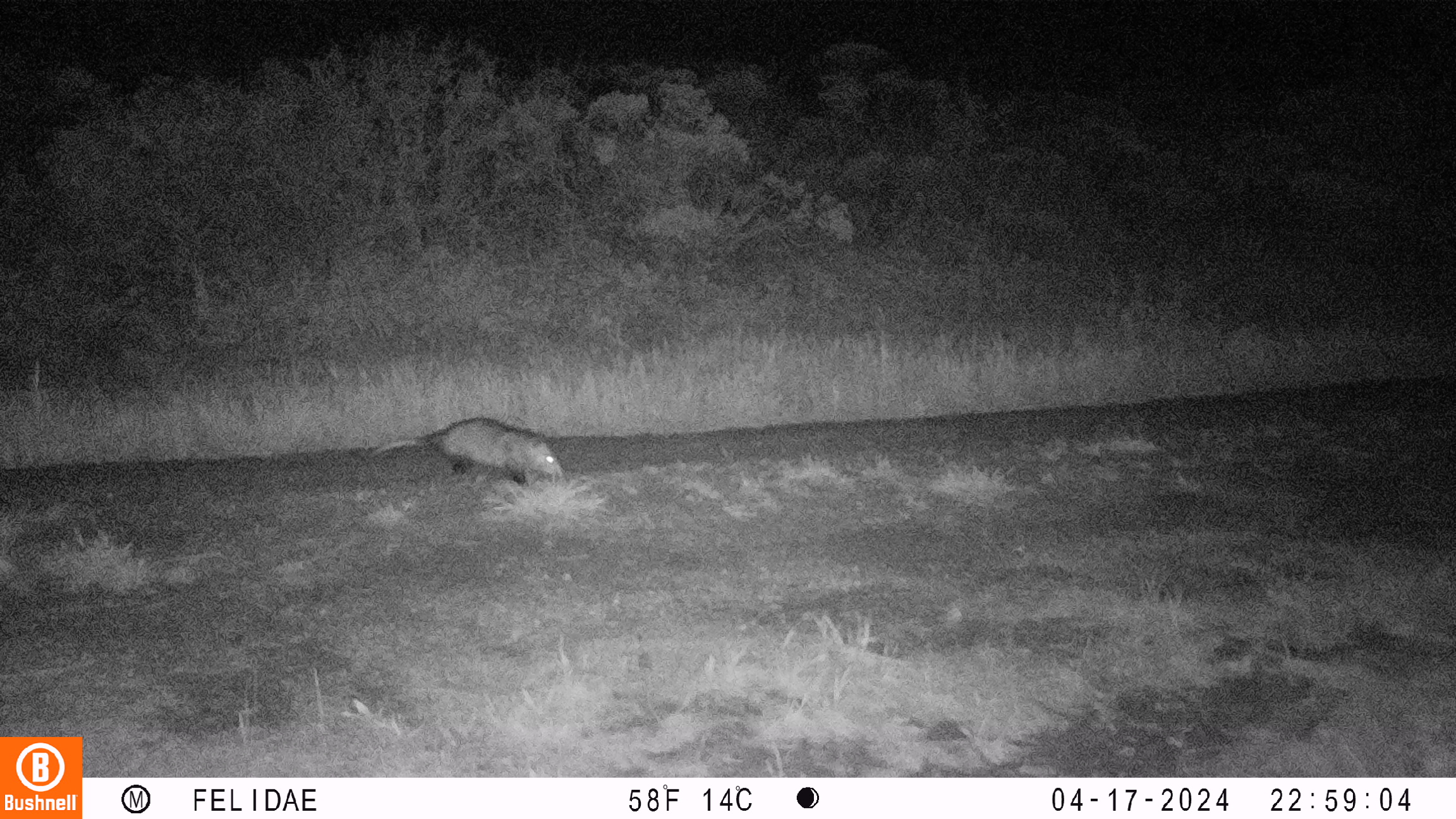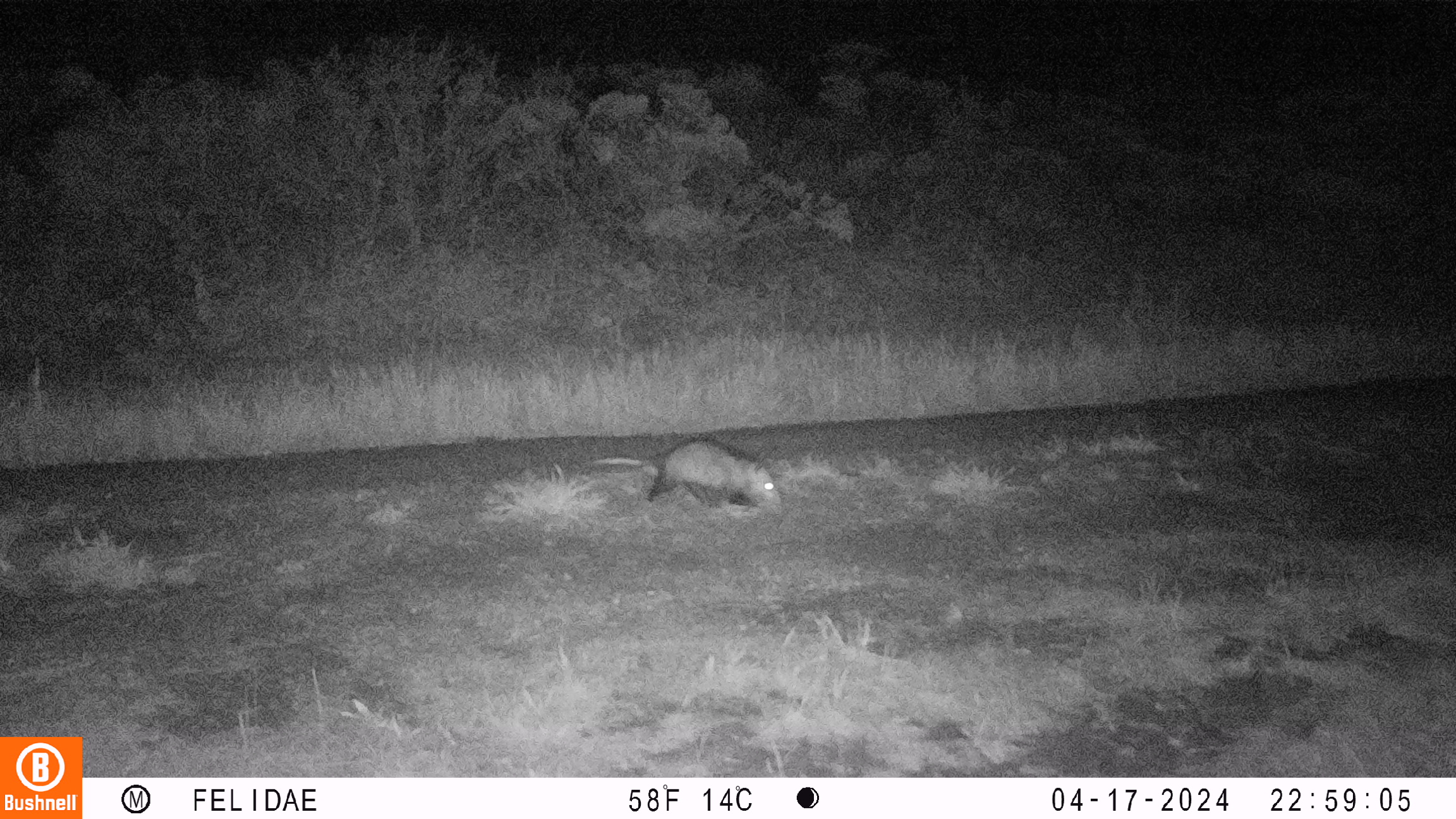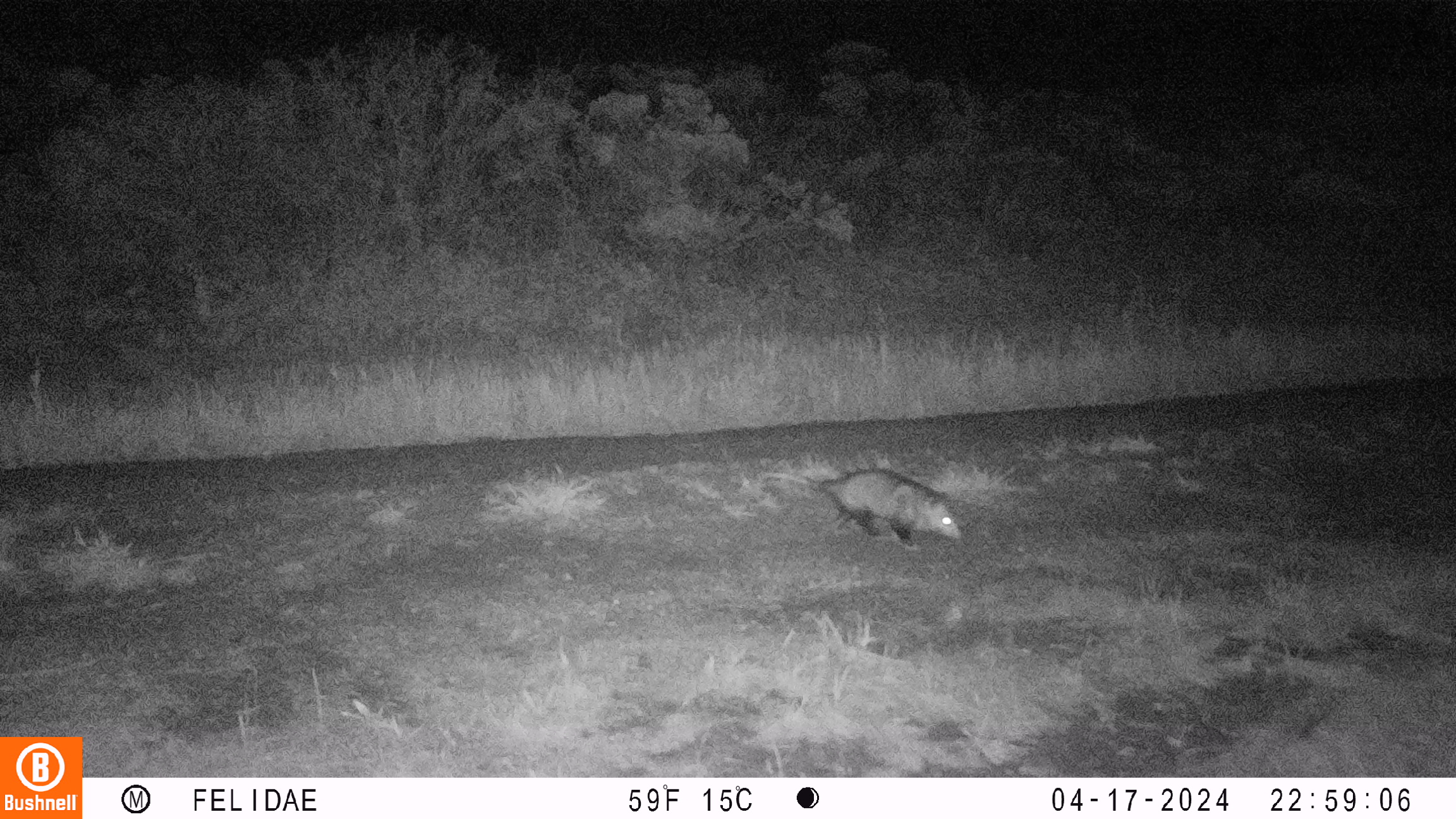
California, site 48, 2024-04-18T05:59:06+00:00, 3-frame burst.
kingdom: Animalia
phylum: Chordata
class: Mammalia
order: Didelphimorphia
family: Didelphidae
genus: Didelphis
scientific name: Didelphis virginiana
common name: virginia opossum